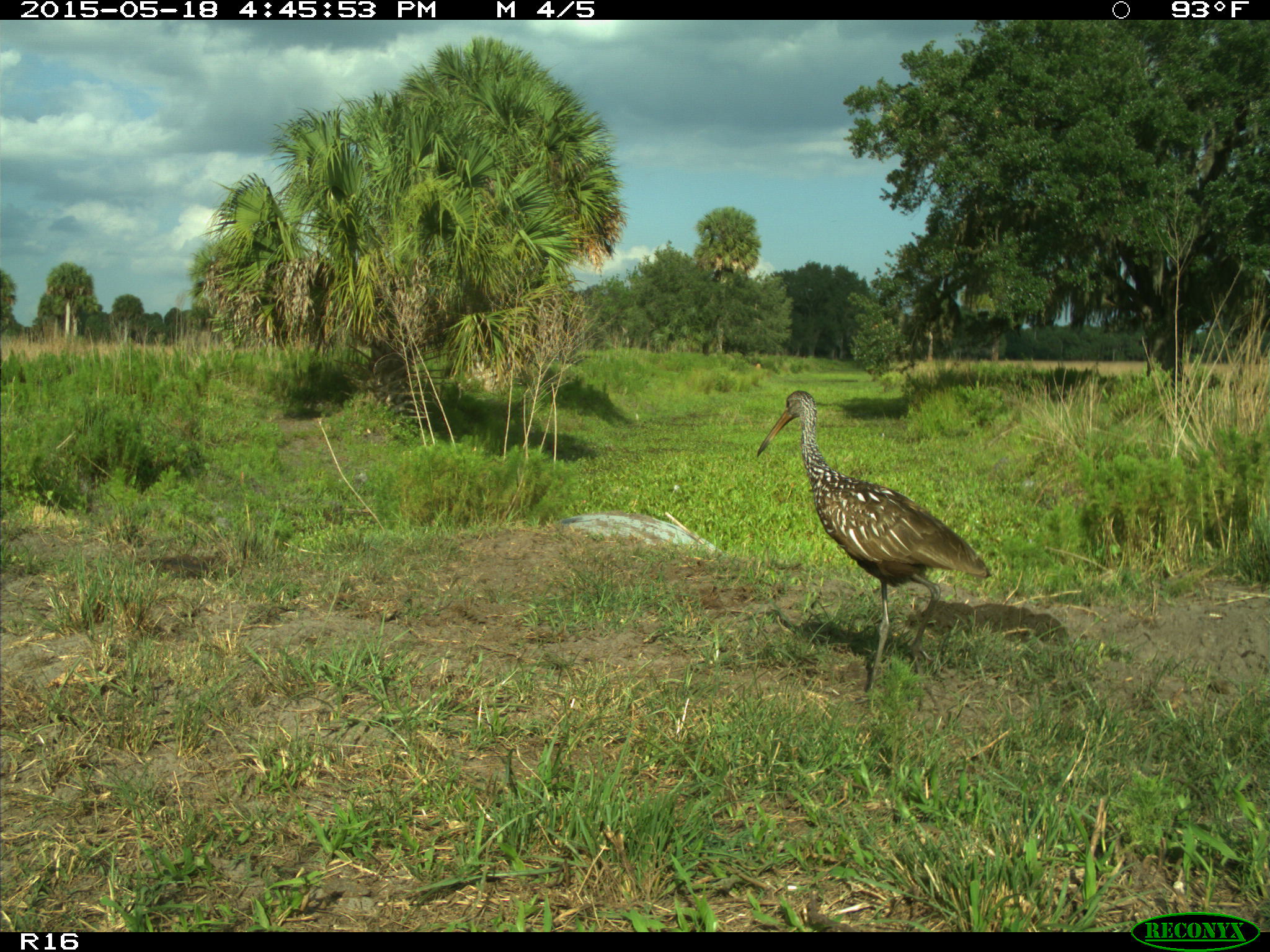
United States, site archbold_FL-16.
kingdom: Animalia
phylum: Chordata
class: Aves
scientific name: Aves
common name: birds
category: unidentified bird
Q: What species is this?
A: Unidentified bird (birds) (Aves).